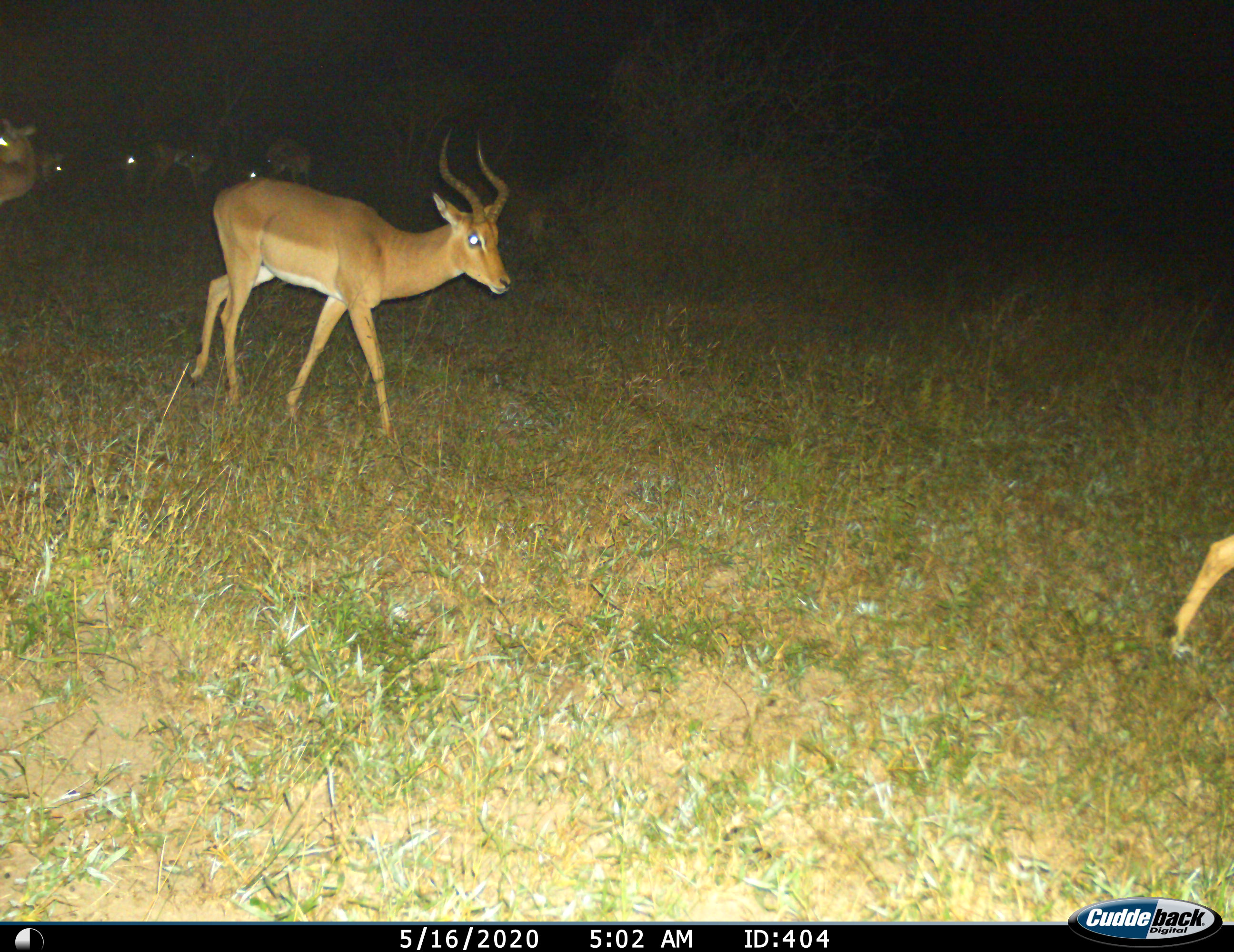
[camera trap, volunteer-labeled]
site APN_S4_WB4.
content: unidentified animal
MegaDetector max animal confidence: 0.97